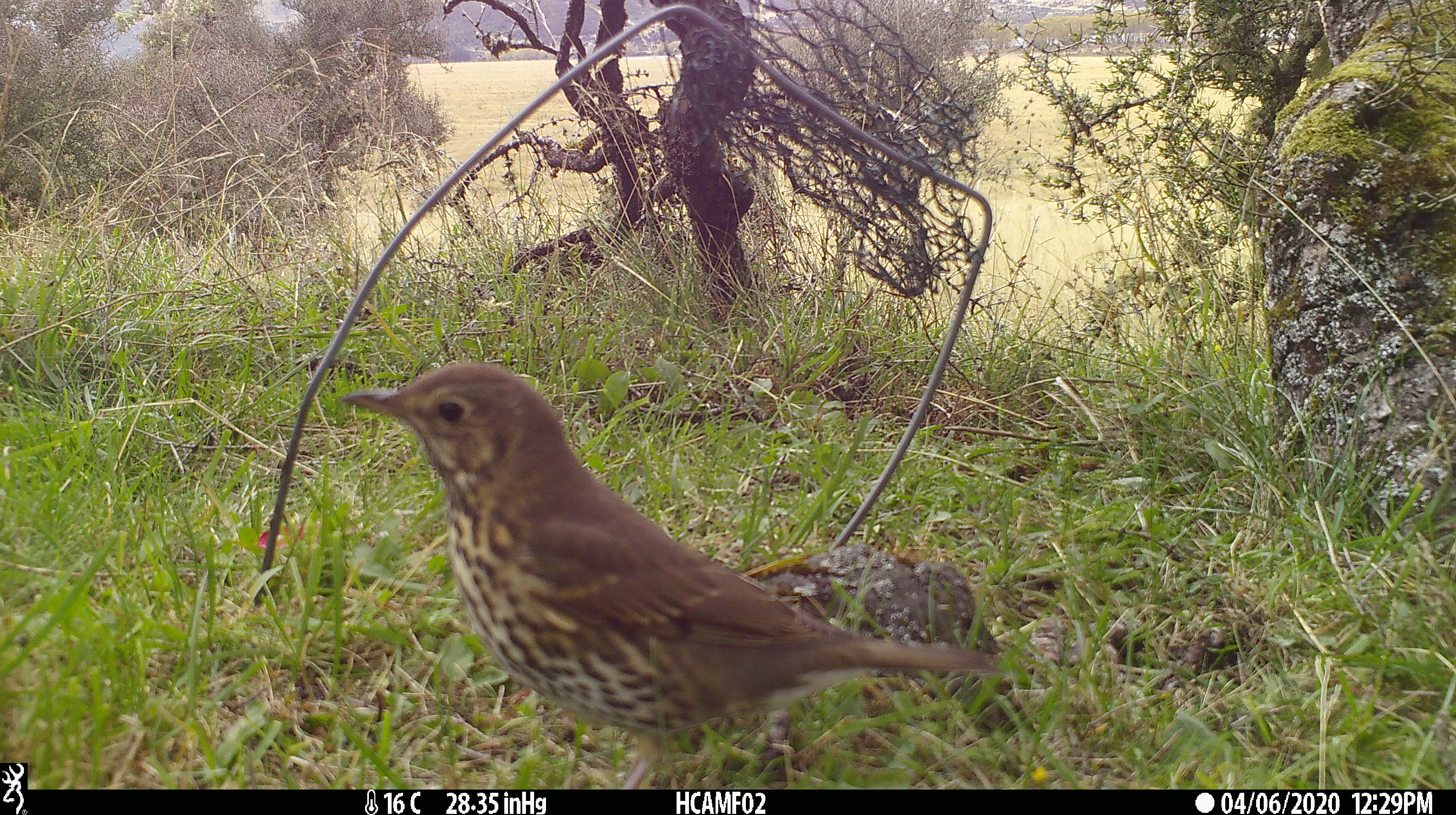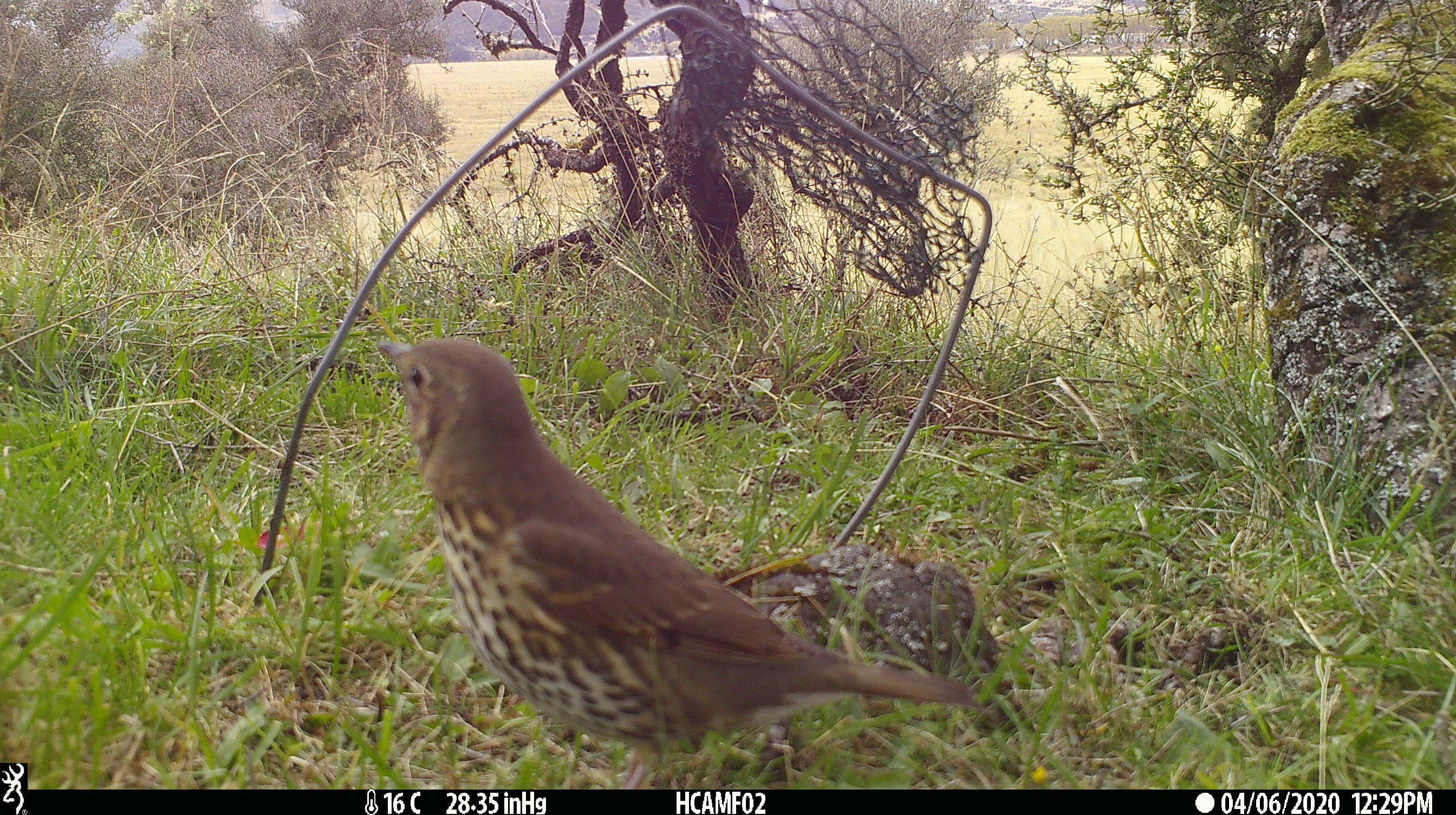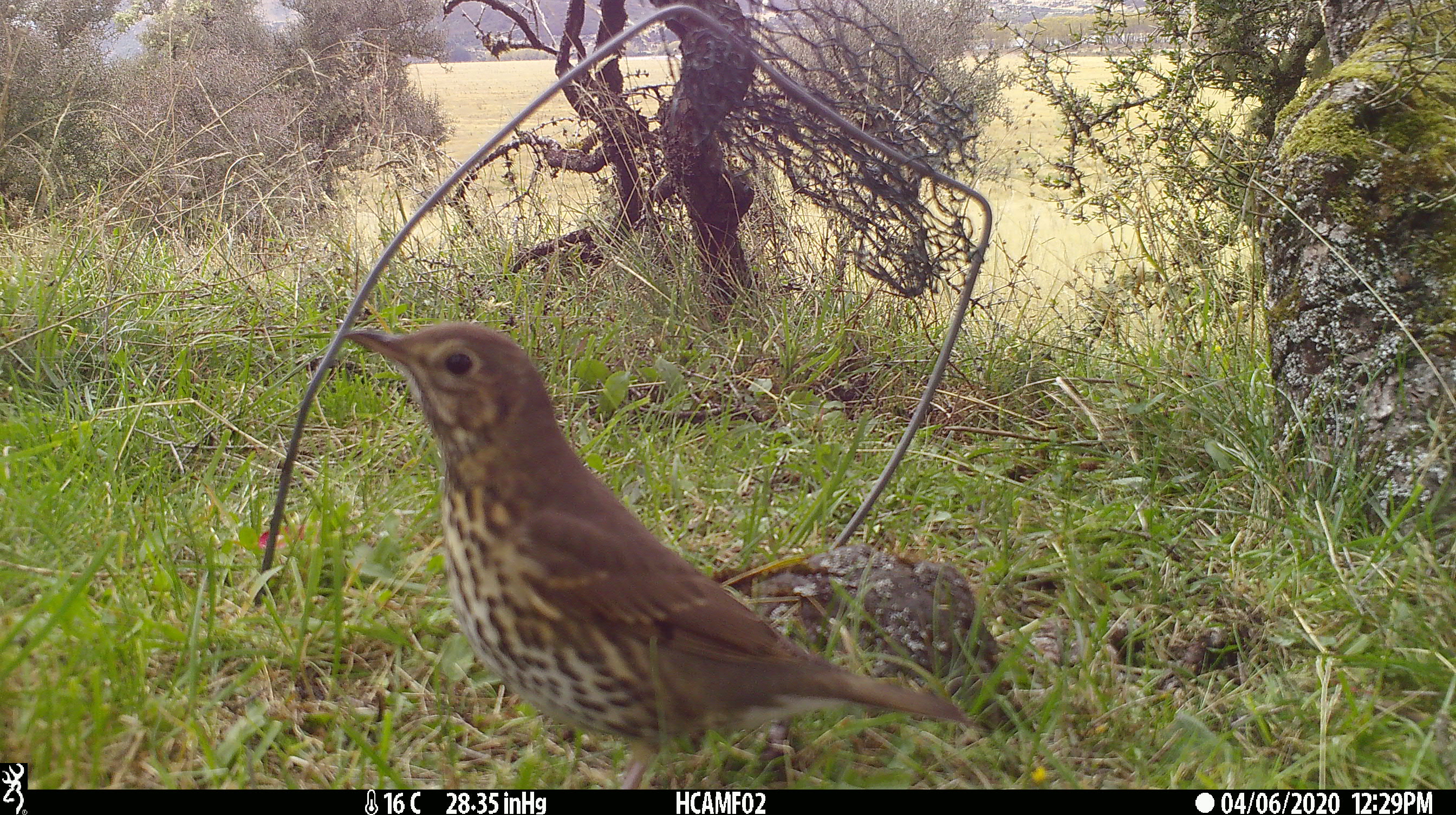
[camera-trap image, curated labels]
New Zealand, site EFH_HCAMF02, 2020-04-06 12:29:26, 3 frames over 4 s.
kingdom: Animalia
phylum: Chordata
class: Aves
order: Passeriformes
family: Turdidae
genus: Turdus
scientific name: Turdus philomelos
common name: song thrush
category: thrush